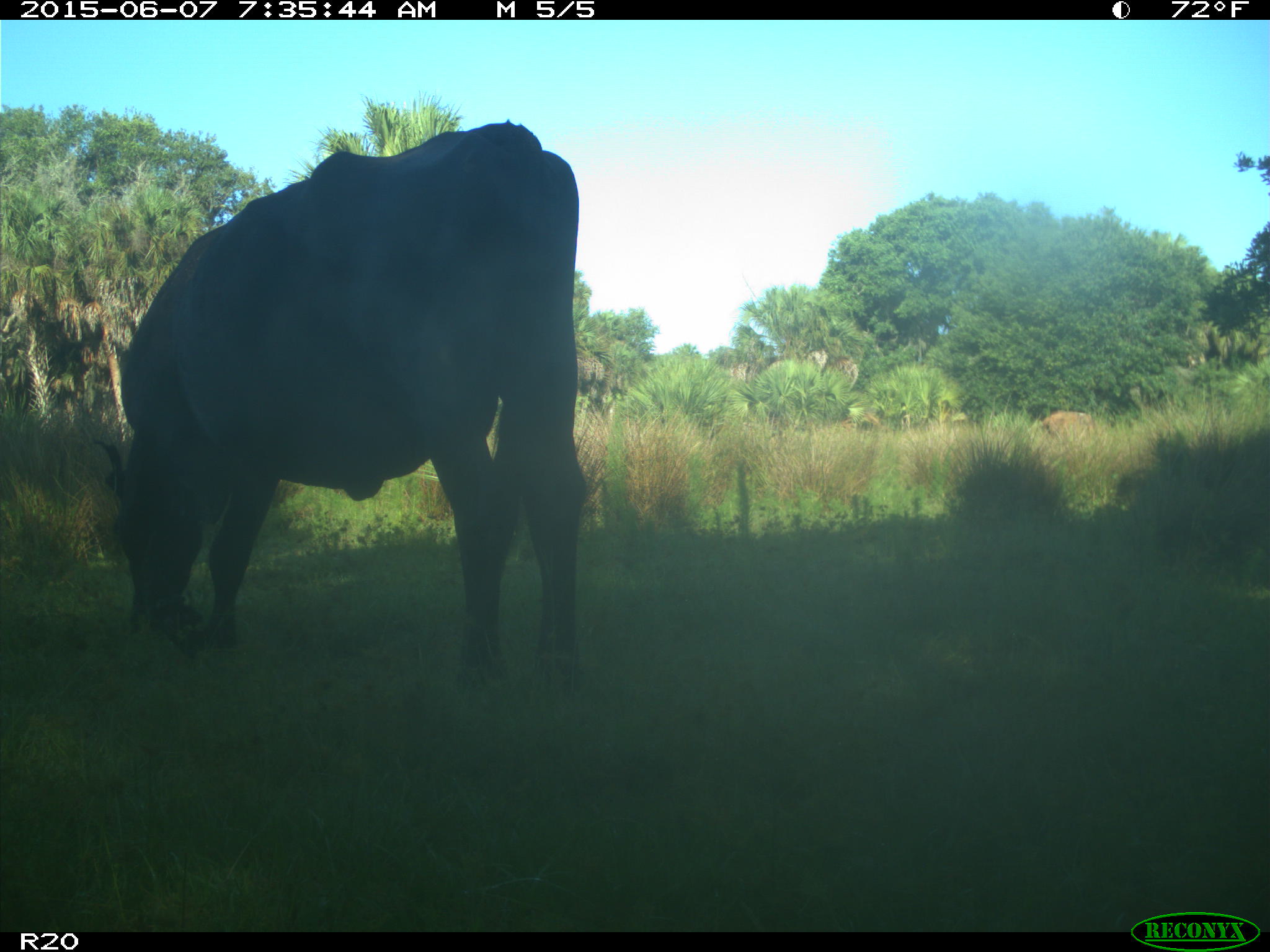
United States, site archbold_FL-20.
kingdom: Animalia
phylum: Chordata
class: Mammalia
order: Artiodactyla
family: Bovidae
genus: Bos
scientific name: Bos taurus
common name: domestic cow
Bos taurus (domestic cow).